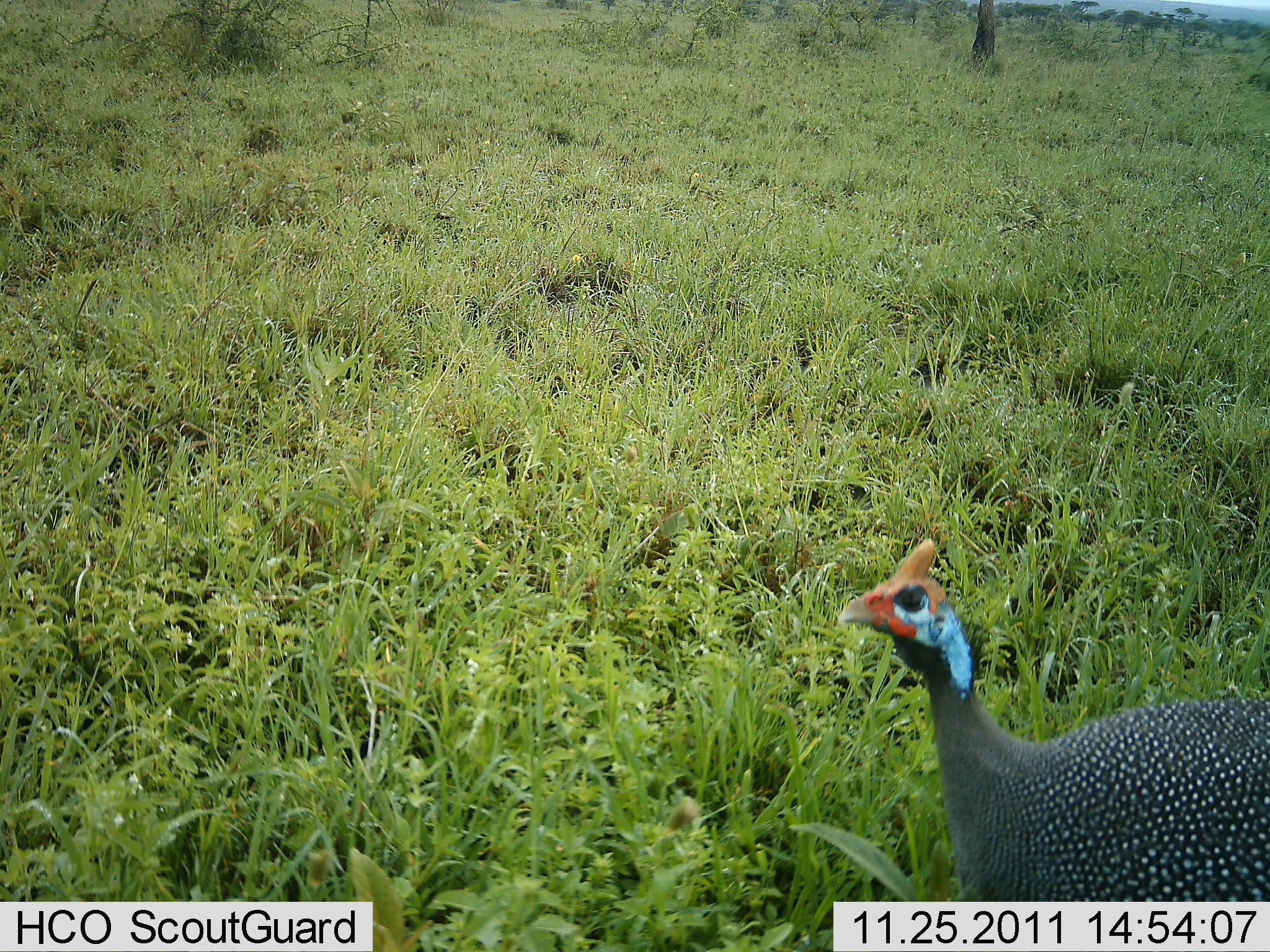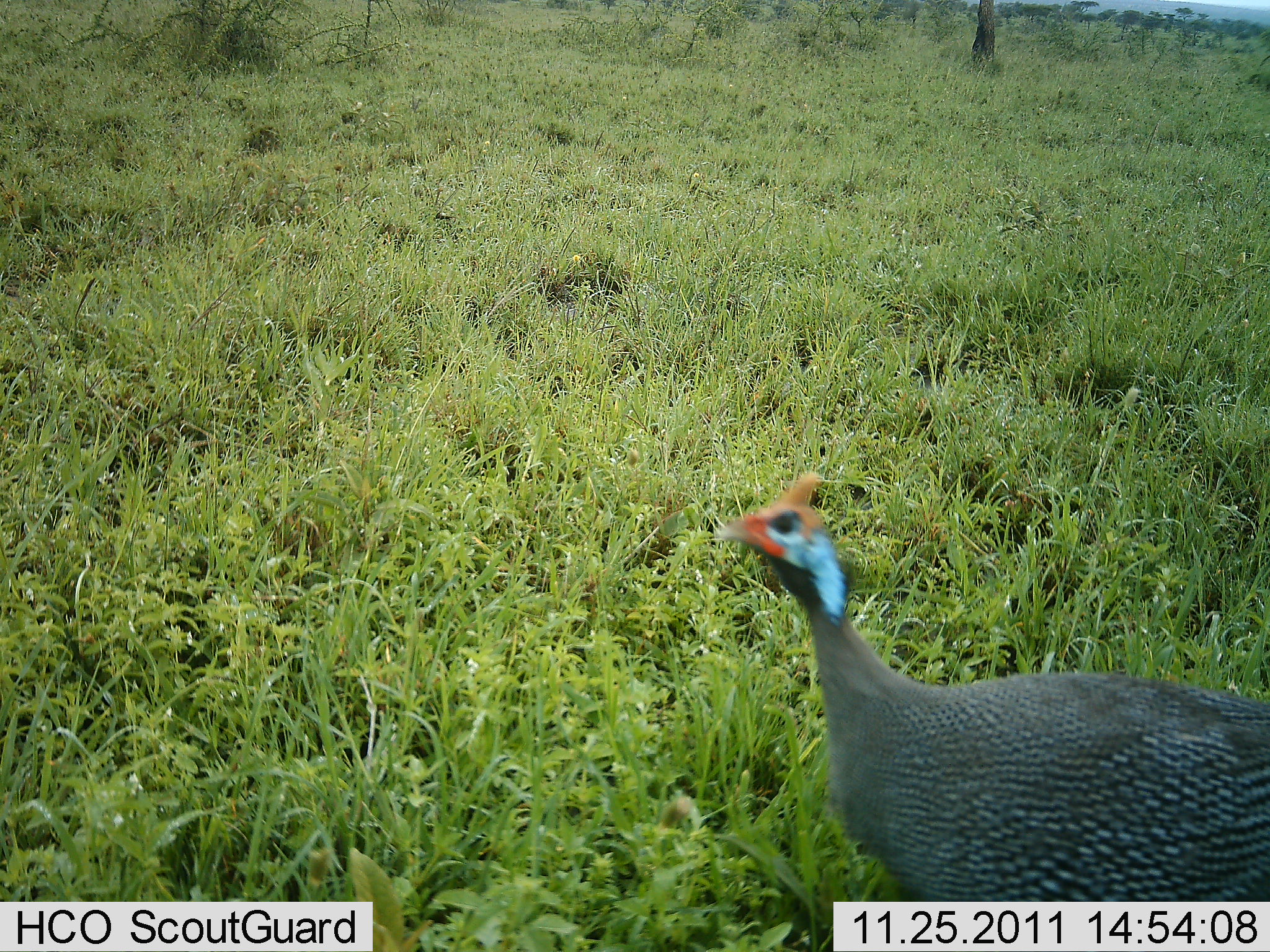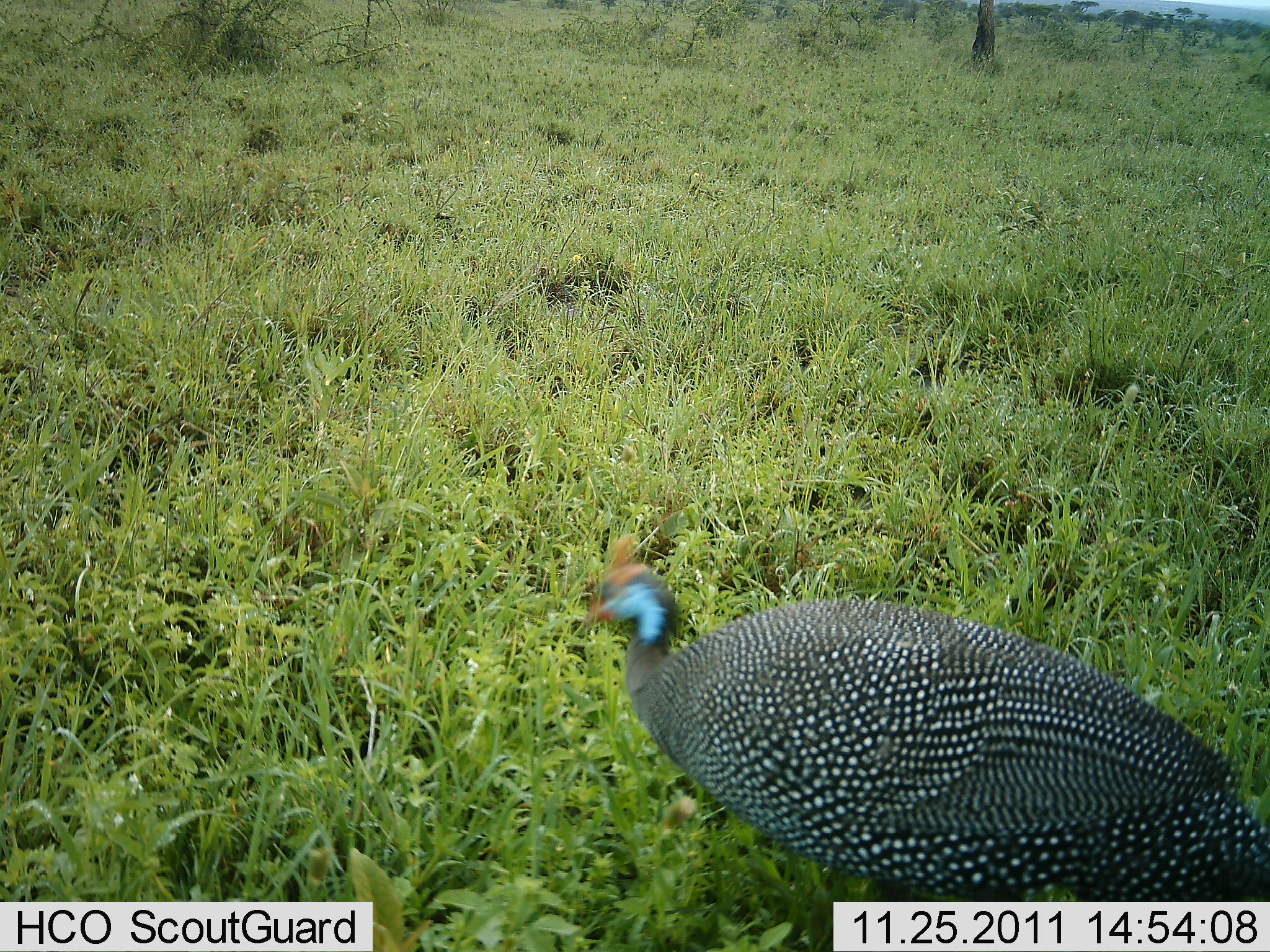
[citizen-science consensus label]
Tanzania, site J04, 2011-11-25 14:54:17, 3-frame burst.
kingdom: Animalia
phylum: Chordata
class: Aves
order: Galliformes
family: Numididae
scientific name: Numididae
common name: guinea fowl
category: guineafowl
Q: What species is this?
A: Guineafowl (guinea fowl) (Numididae).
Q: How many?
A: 1.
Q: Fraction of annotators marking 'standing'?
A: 15%.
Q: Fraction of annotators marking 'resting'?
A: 8%.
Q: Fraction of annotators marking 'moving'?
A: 77%.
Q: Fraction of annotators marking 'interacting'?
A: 0%.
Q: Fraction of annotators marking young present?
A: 0%.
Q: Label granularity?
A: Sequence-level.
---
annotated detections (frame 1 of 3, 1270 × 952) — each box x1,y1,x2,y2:
animal: 838,537,1269,904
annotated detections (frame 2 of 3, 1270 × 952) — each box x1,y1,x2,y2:
animal: 717,469,1270,904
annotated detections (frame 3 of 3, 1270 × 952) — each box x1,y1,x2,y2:
animal: 582,534,1269,902